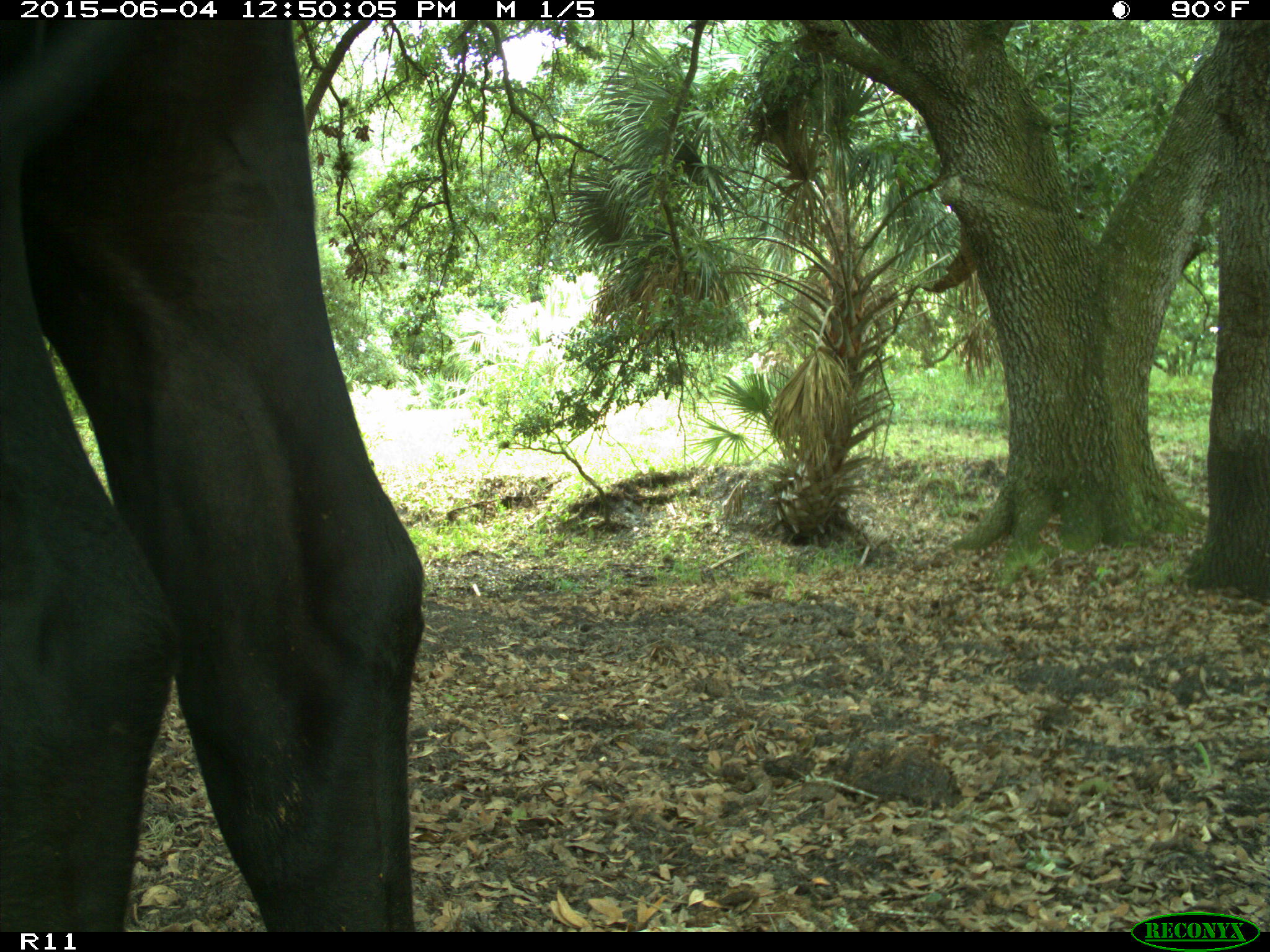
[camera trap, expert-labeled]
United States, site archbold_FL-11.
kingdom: Animalia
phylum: Chordata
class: Mammalia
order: Artiodactyla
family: Bovidae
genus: Bos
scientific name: Bos taurus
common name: domestic cow